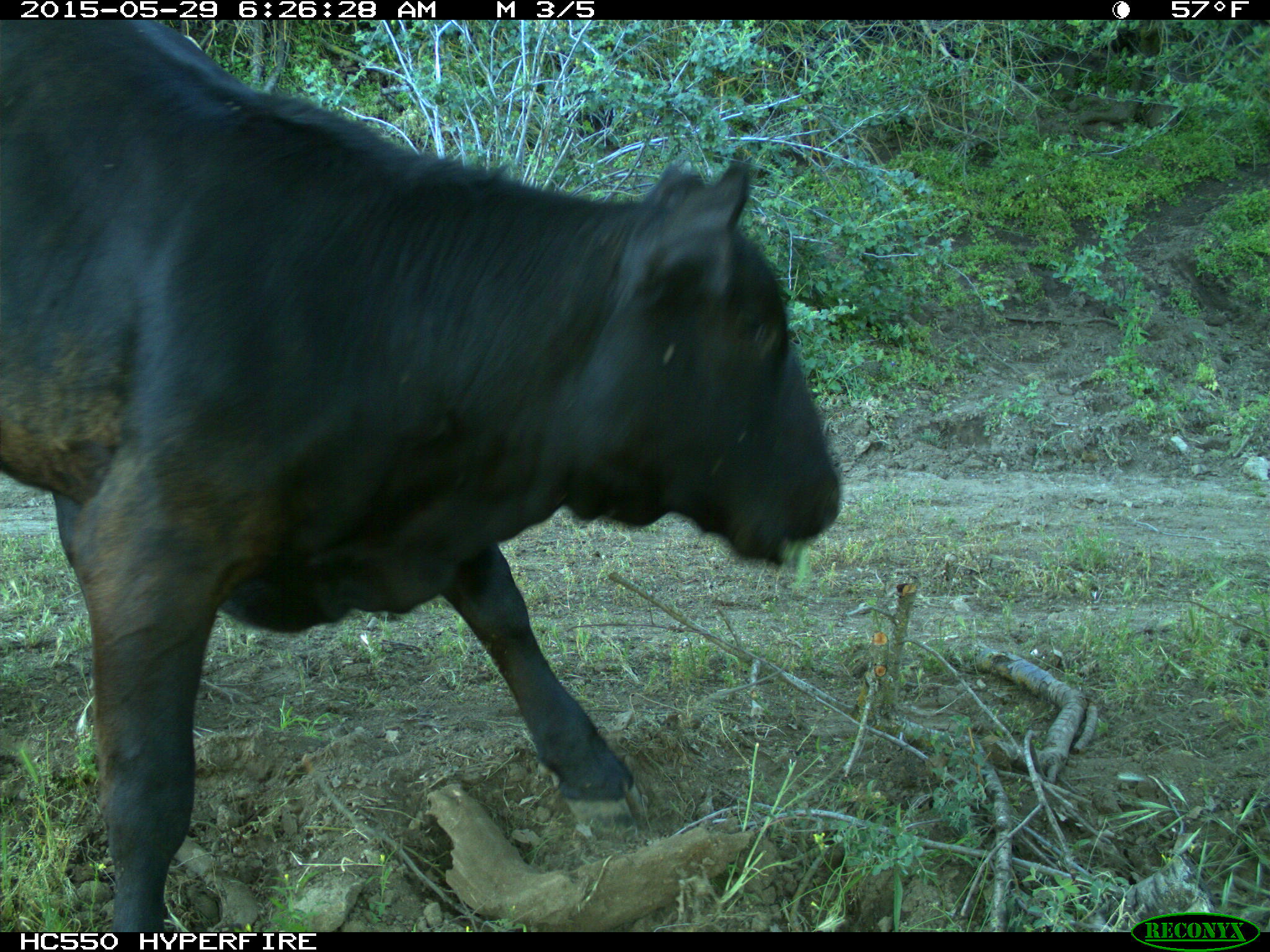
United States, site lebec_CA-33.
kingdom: Animalia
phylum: Chordata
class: Mammalia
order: Artiodactyla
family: Bovidae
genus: Bos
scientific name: Bos taurus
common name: domestic cow